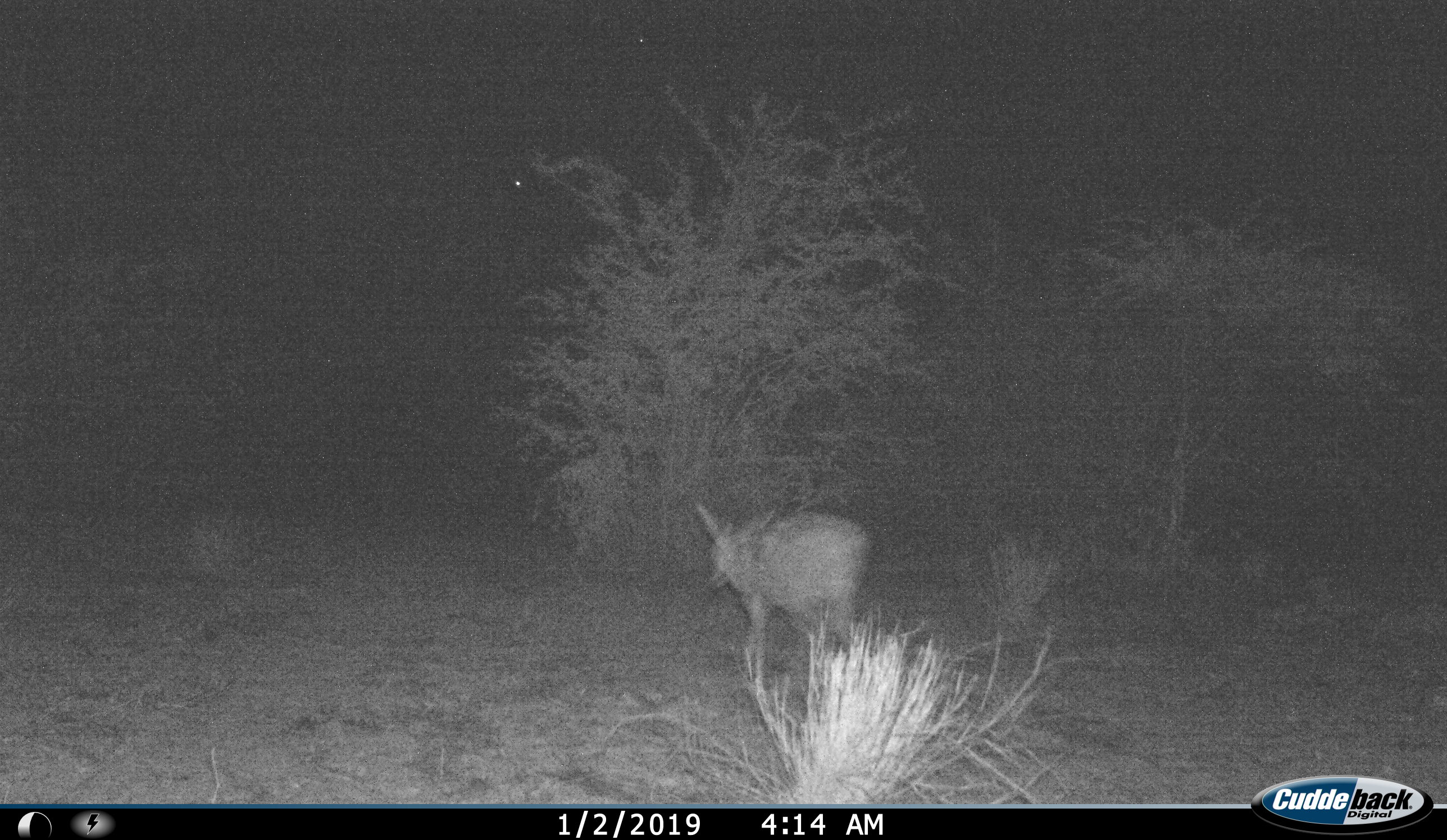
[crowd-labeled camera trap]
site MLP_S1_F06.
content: unidentified animal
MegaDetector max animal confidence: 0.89